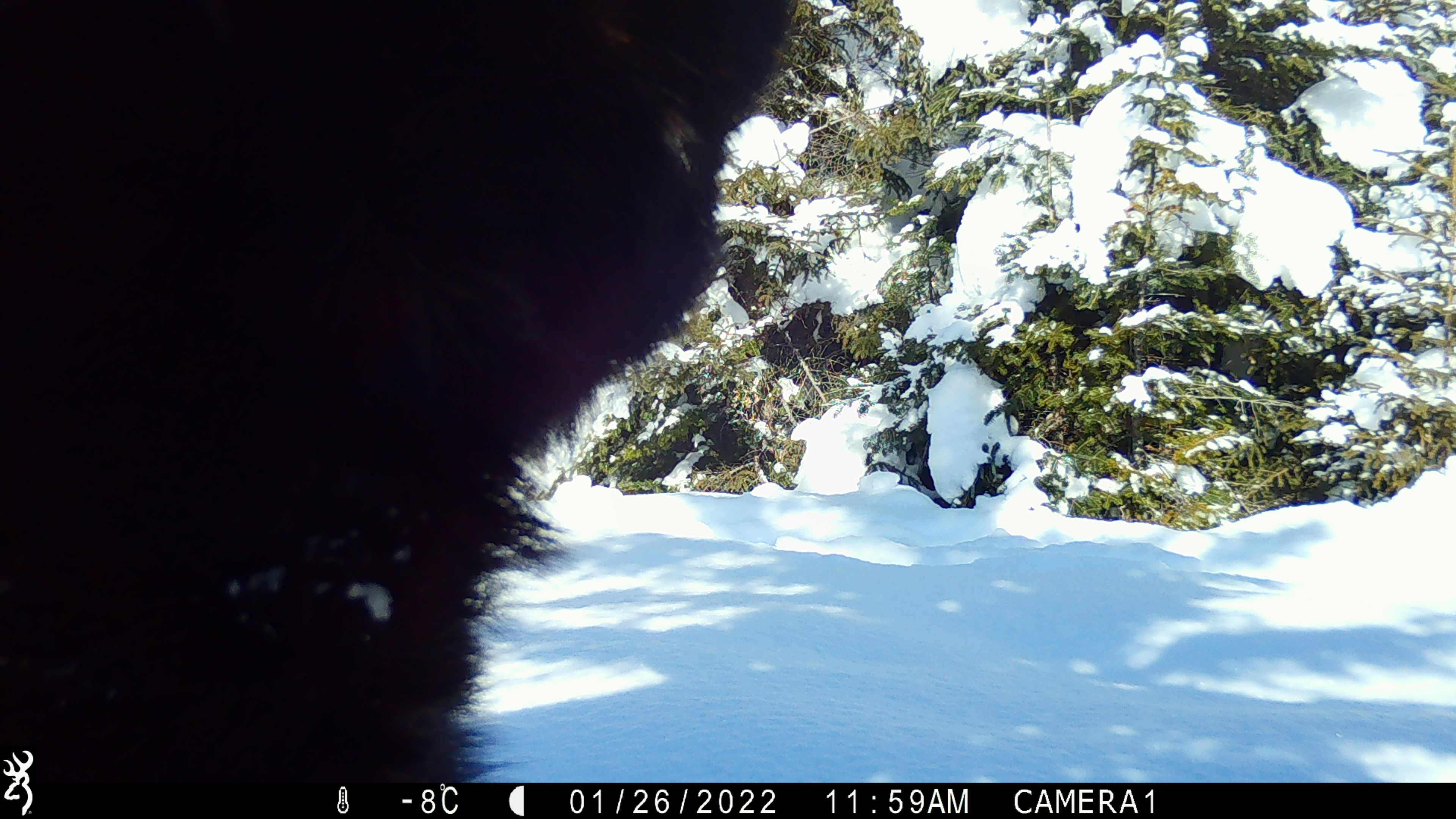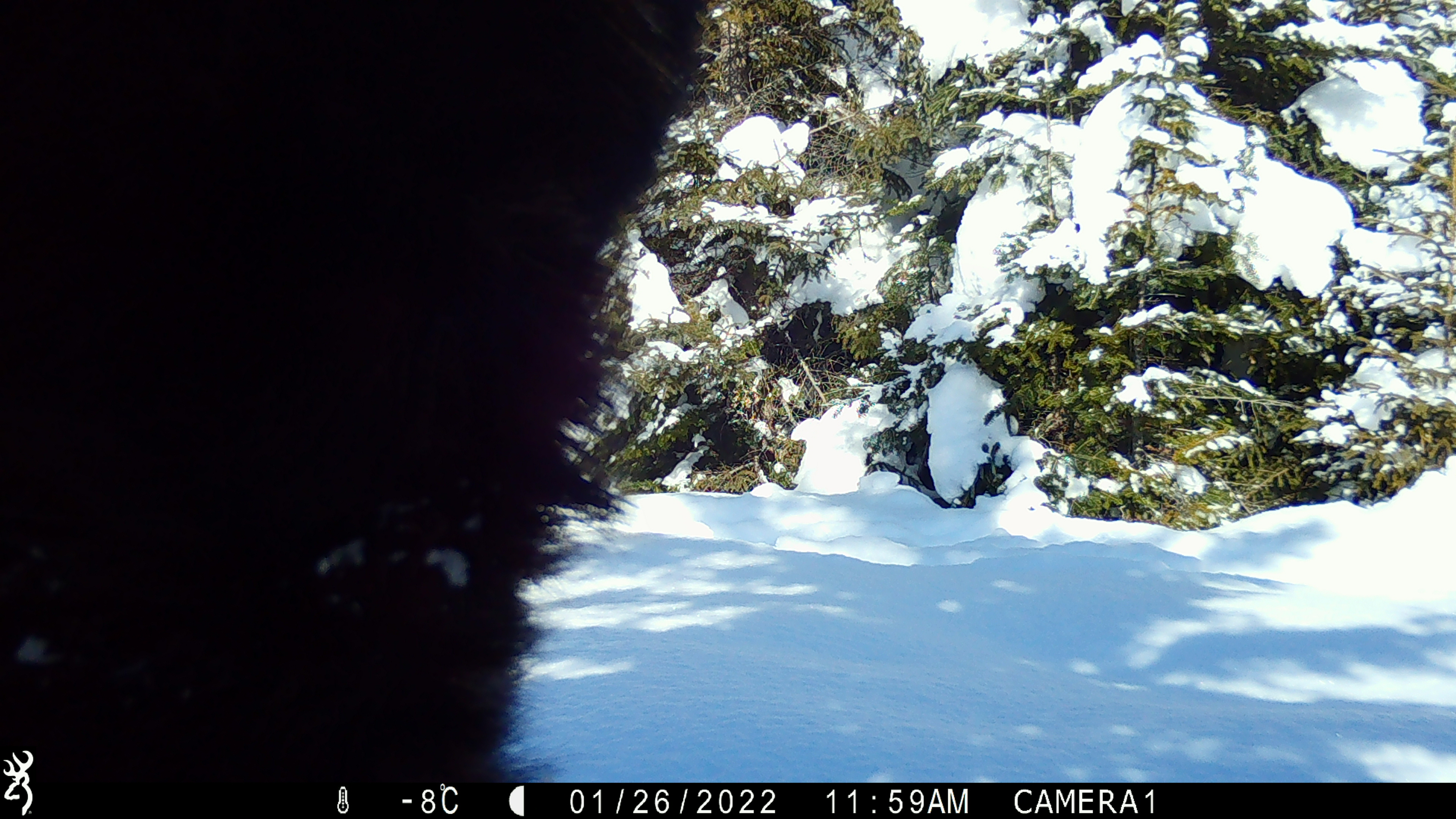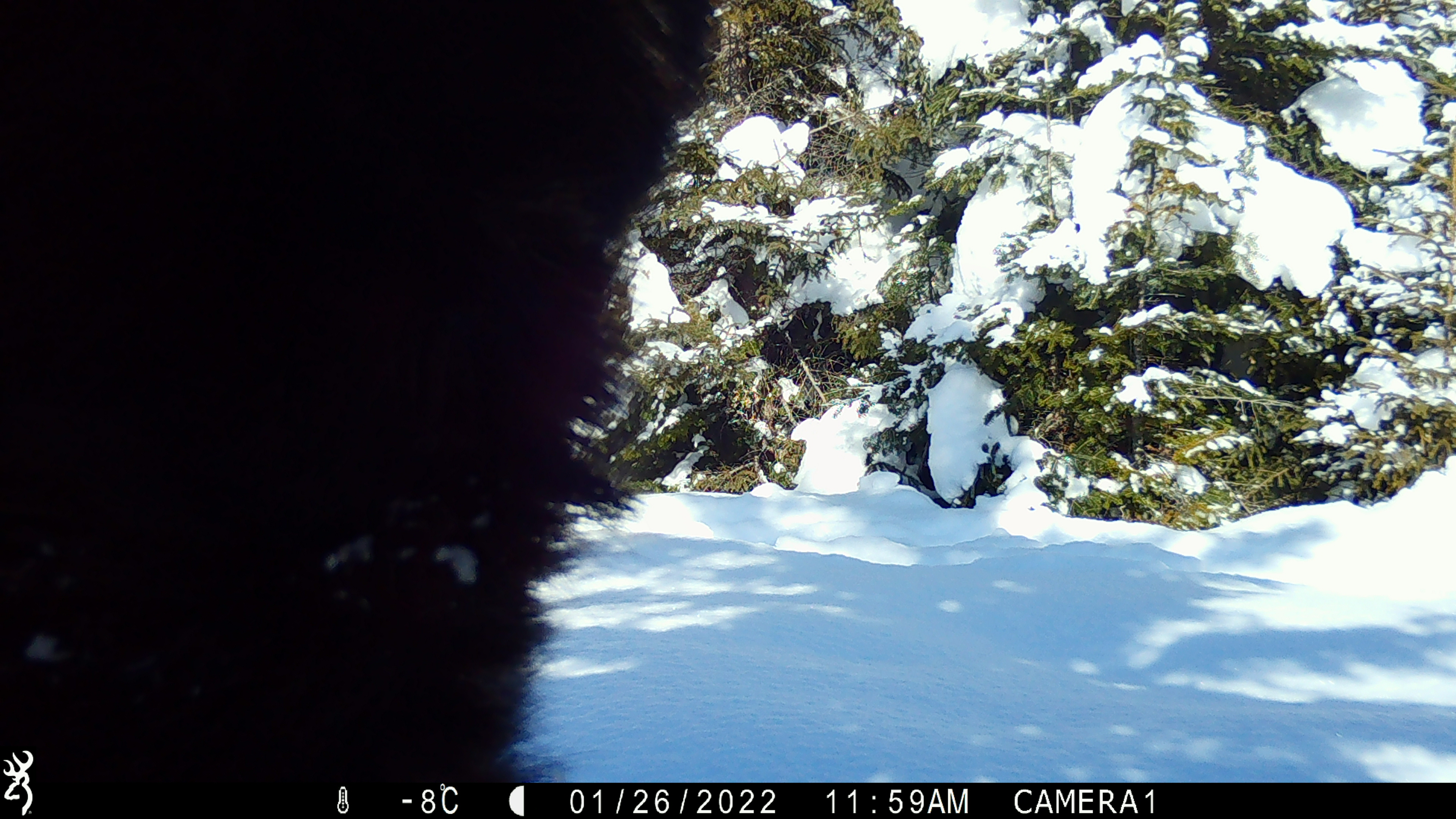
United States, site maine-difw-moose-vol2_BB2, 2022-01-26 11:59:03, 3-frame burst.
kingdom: Animalia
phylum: Chordata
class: Mammalia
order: Artiodactyla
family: Cervidae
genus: Alces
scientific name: Alces alces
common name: moose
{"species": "moose (Alces alces)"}